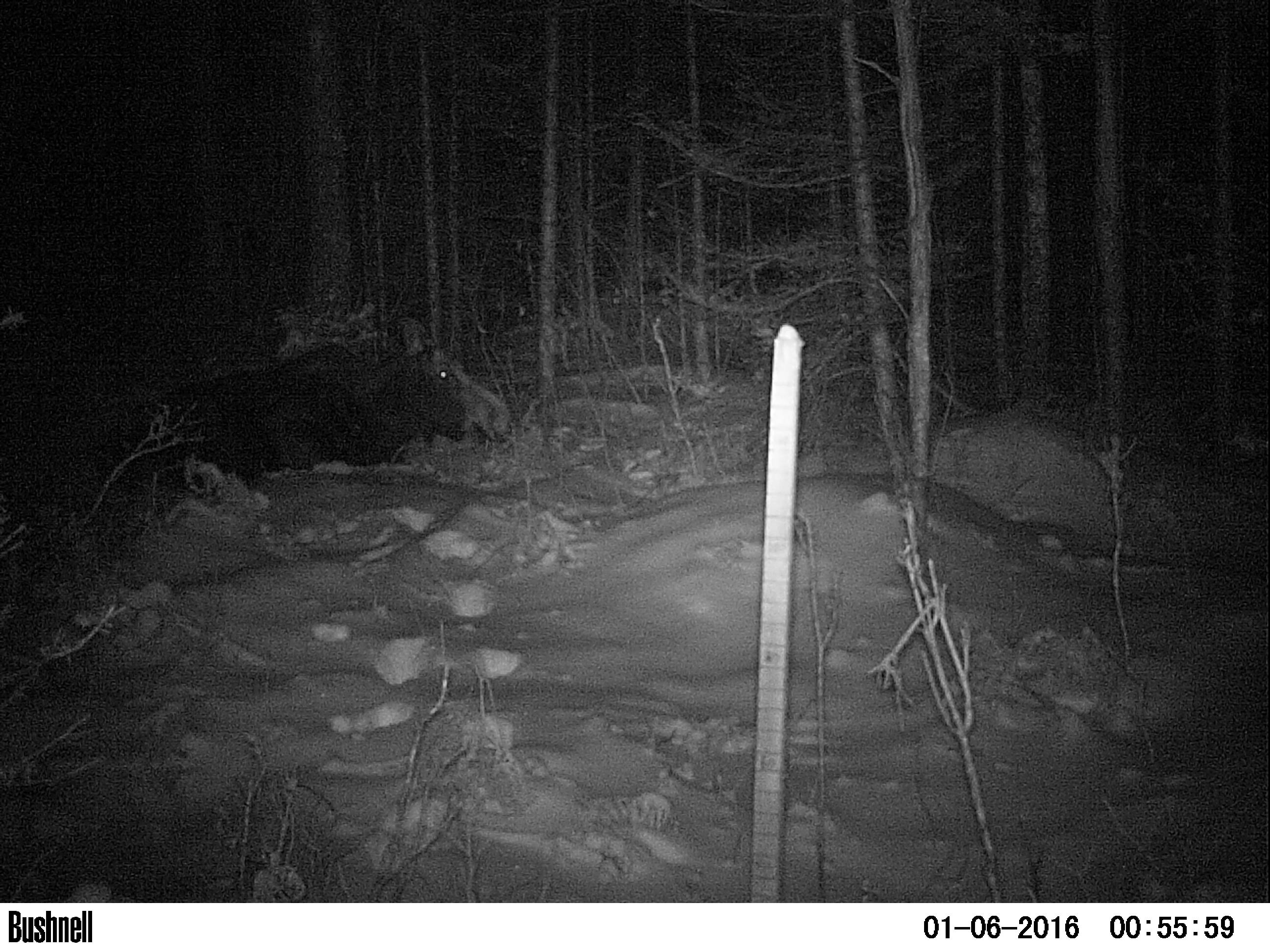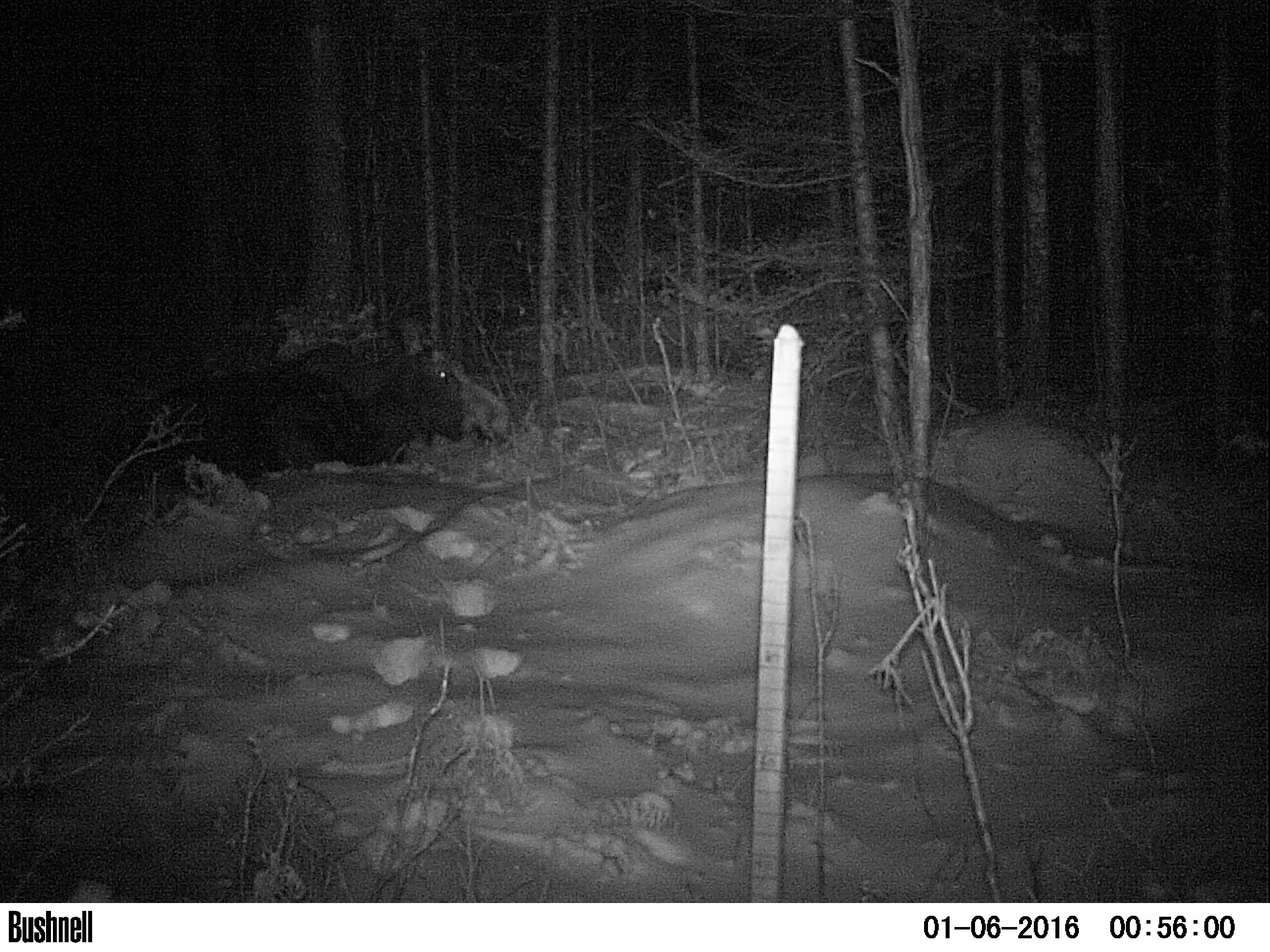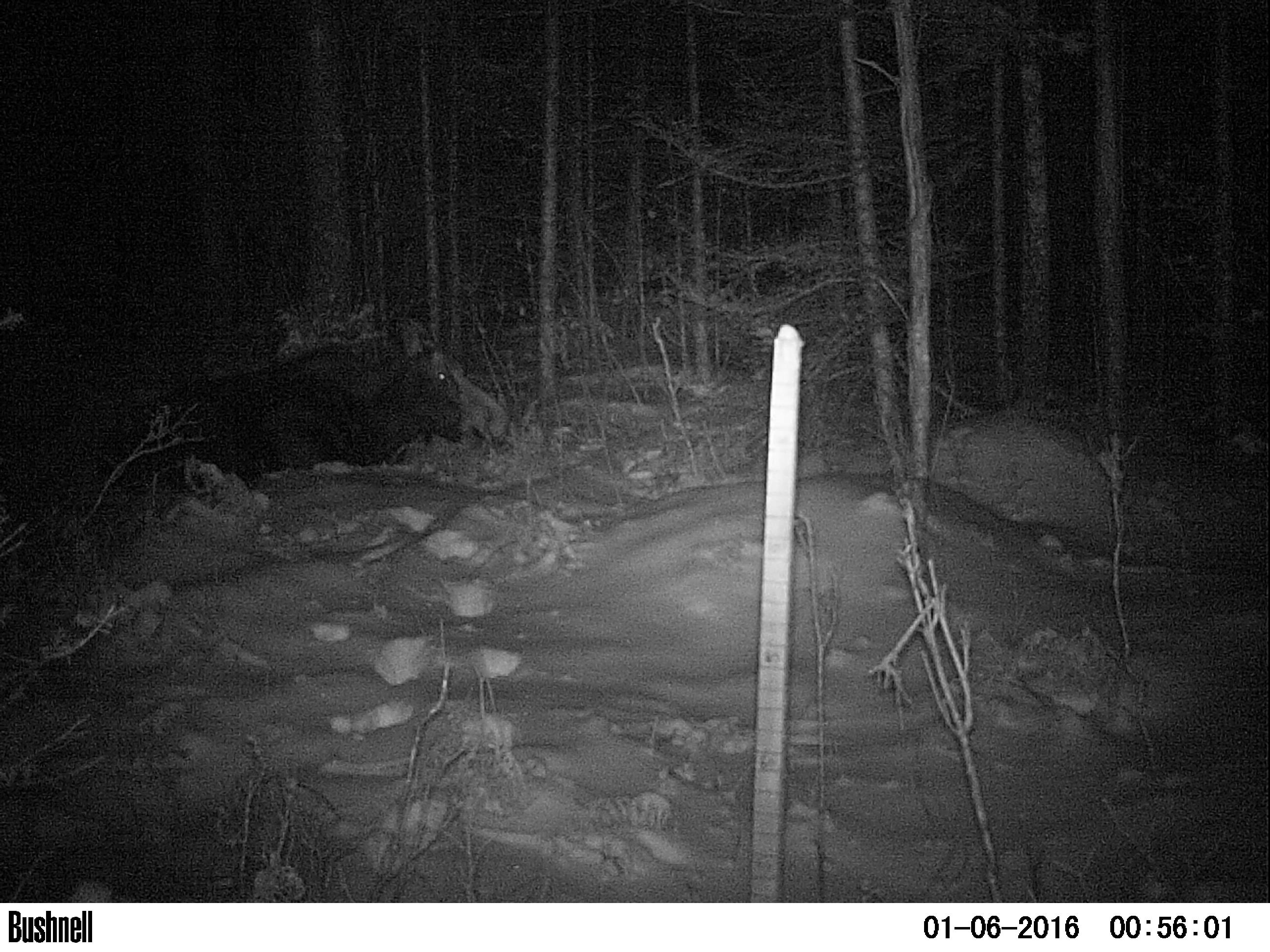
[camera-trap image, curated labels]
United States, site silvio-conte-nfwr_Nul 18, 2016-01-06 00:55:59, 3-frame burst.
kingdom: Animalia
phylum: Chordata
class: Mammalia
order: Artiodactyla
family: Cervidae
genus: Alces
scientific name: Alces alces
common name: moose